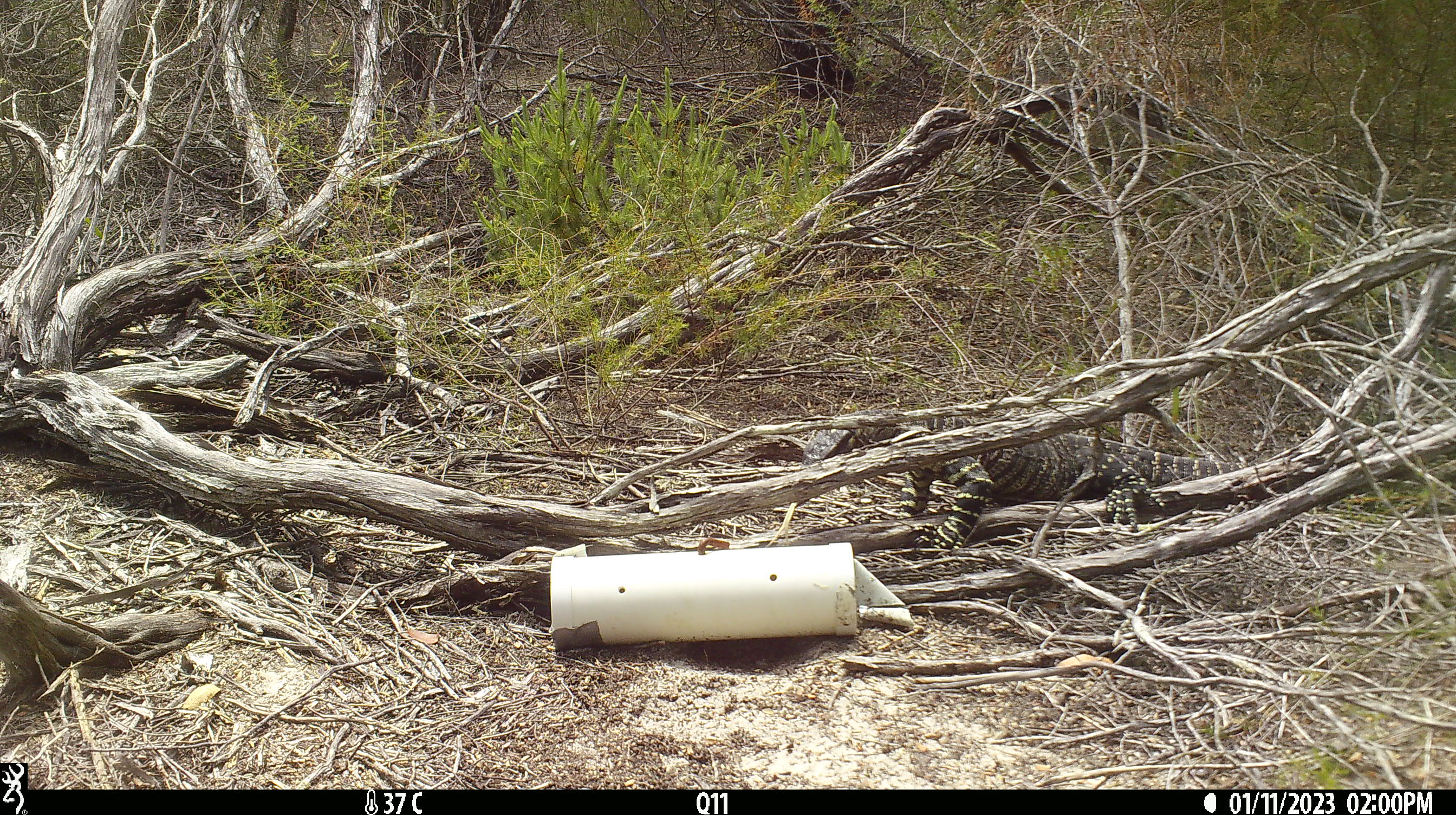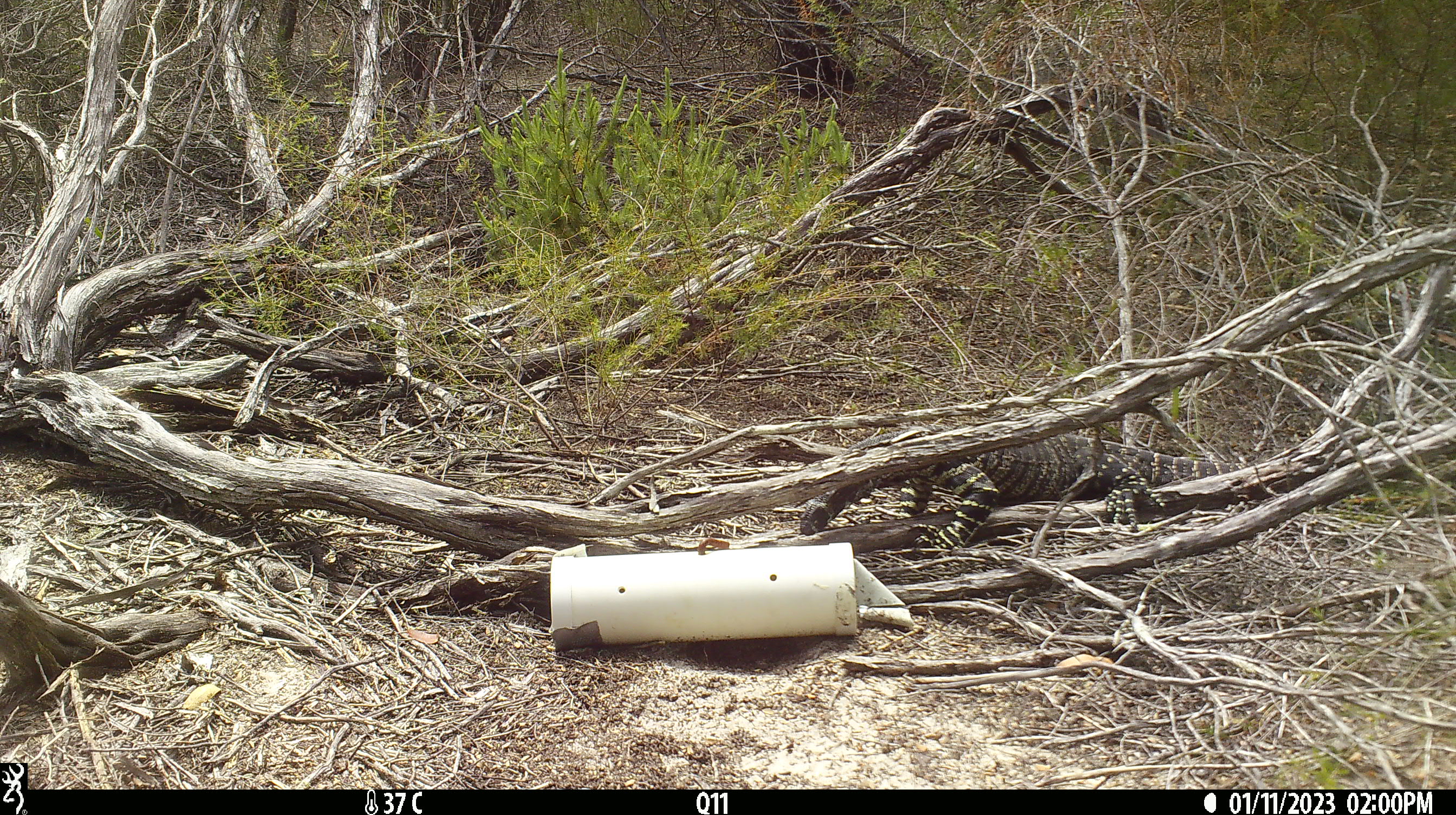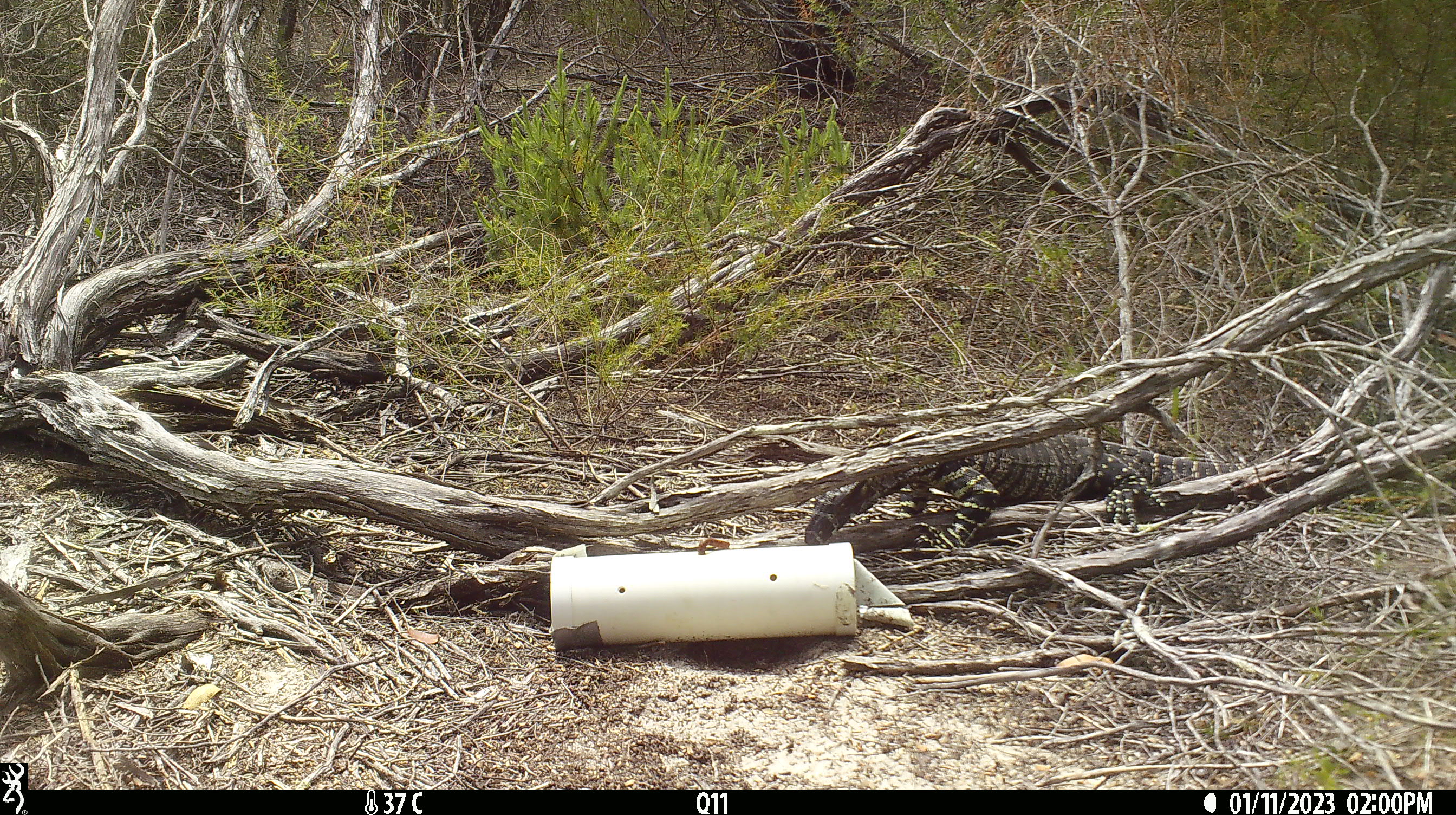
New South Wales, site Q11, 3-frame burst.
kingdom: Animalia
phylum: Chordata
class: Reptilia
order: Squamata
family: Varanidae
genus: Varanus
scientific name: Varanus varius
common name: lace monitor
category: goanna